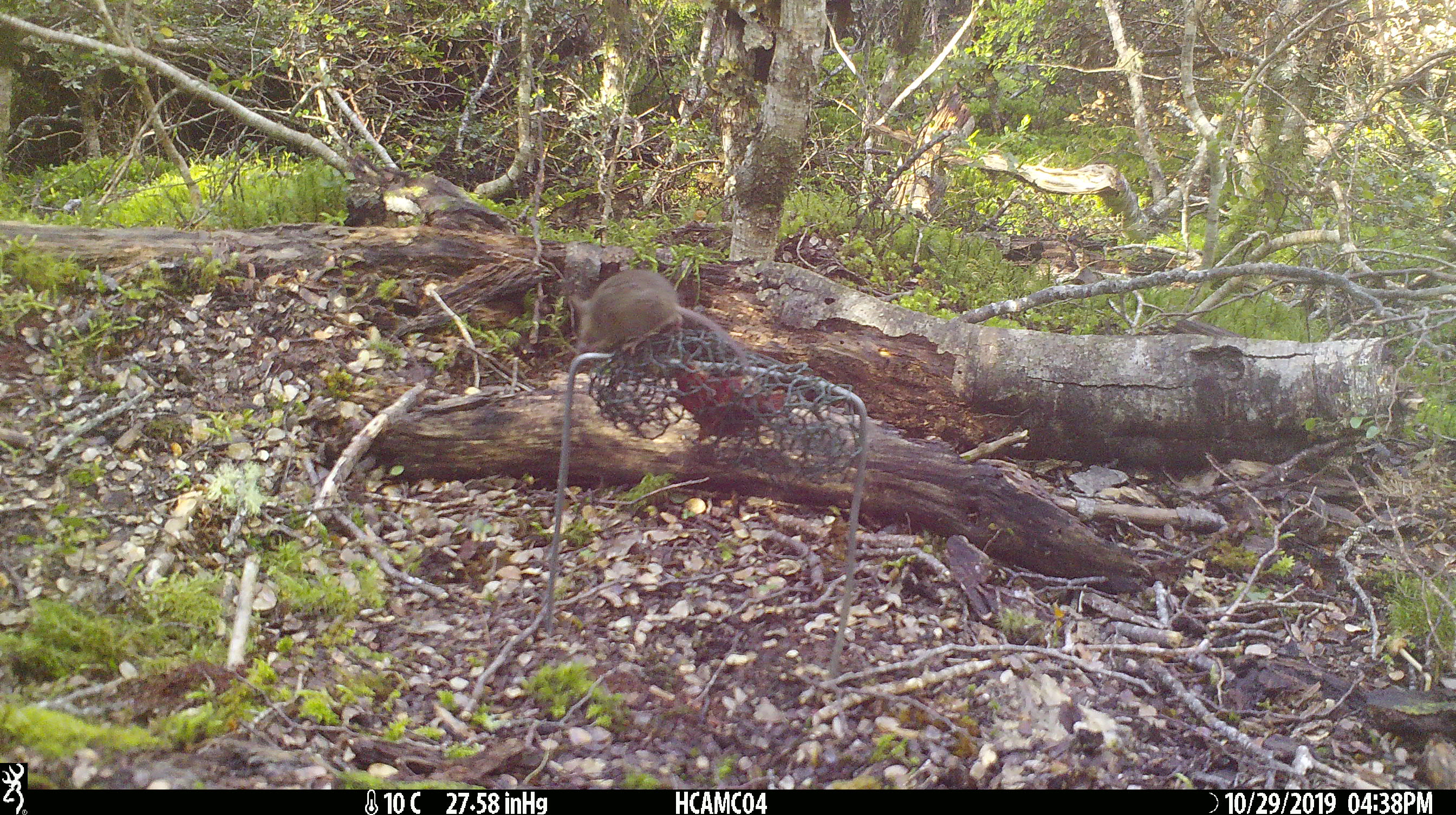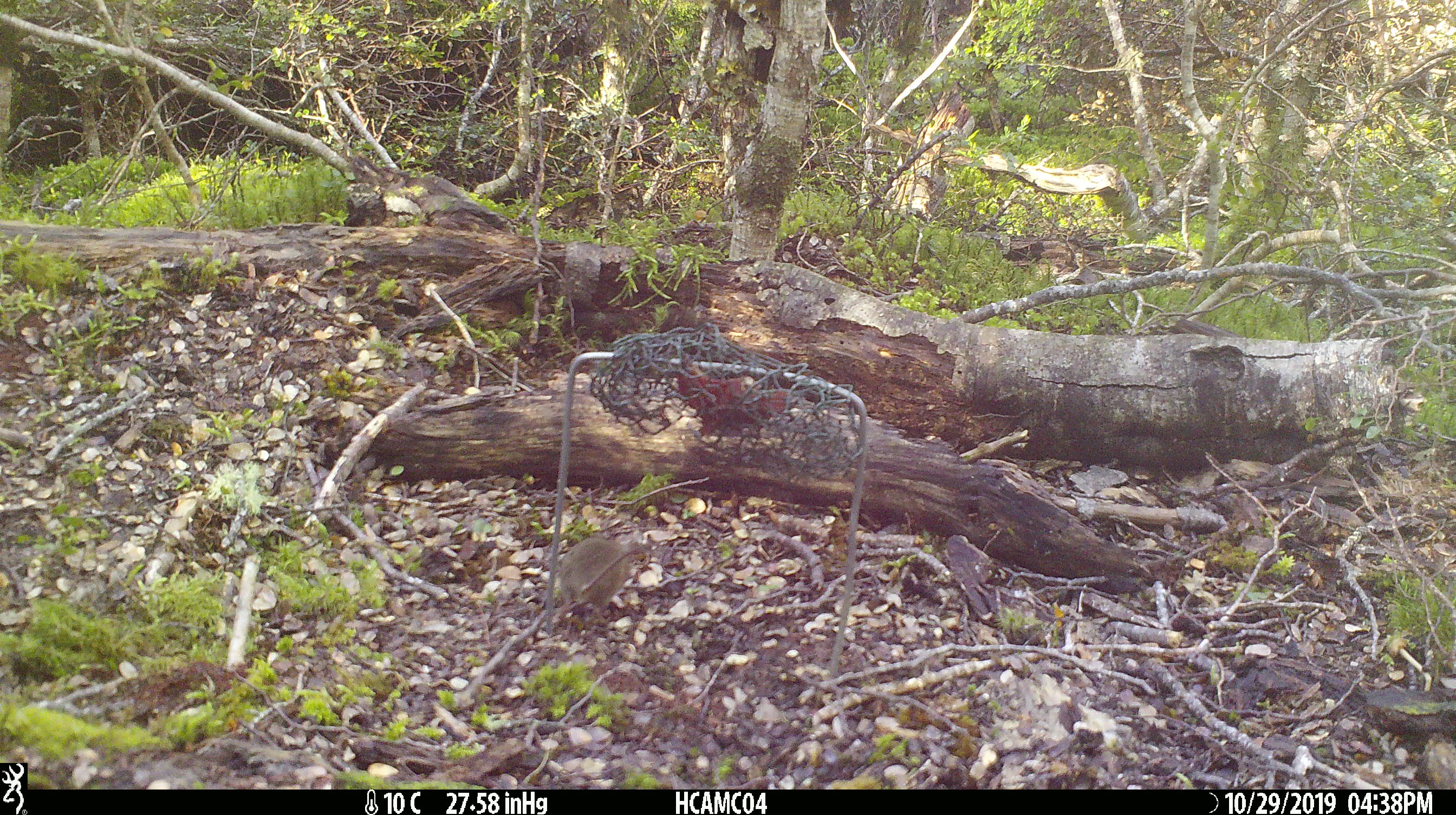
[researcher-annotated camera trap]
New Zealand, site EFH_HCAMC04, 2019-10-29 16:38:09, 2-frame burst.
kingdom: Animalia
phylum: Chordata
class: Mammalia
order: Rodentia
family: Muridae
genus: Mus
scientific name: Mus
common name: mouse